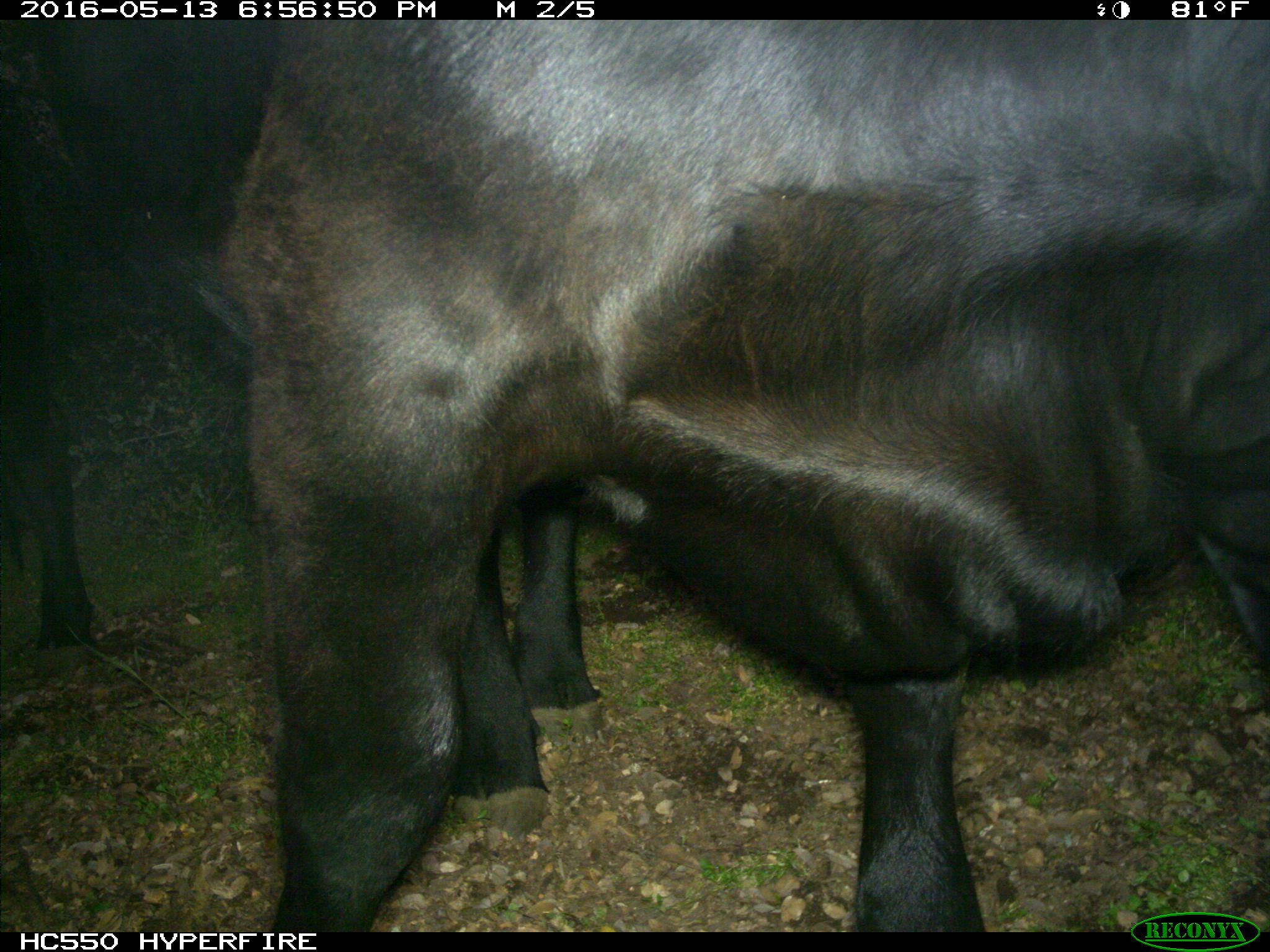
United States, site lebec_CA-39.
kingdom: Animalia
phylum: Chordata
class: Mammalia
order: Artiodactyla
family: Bovidae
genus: Bos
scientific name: Bos taurus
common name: domestic cow